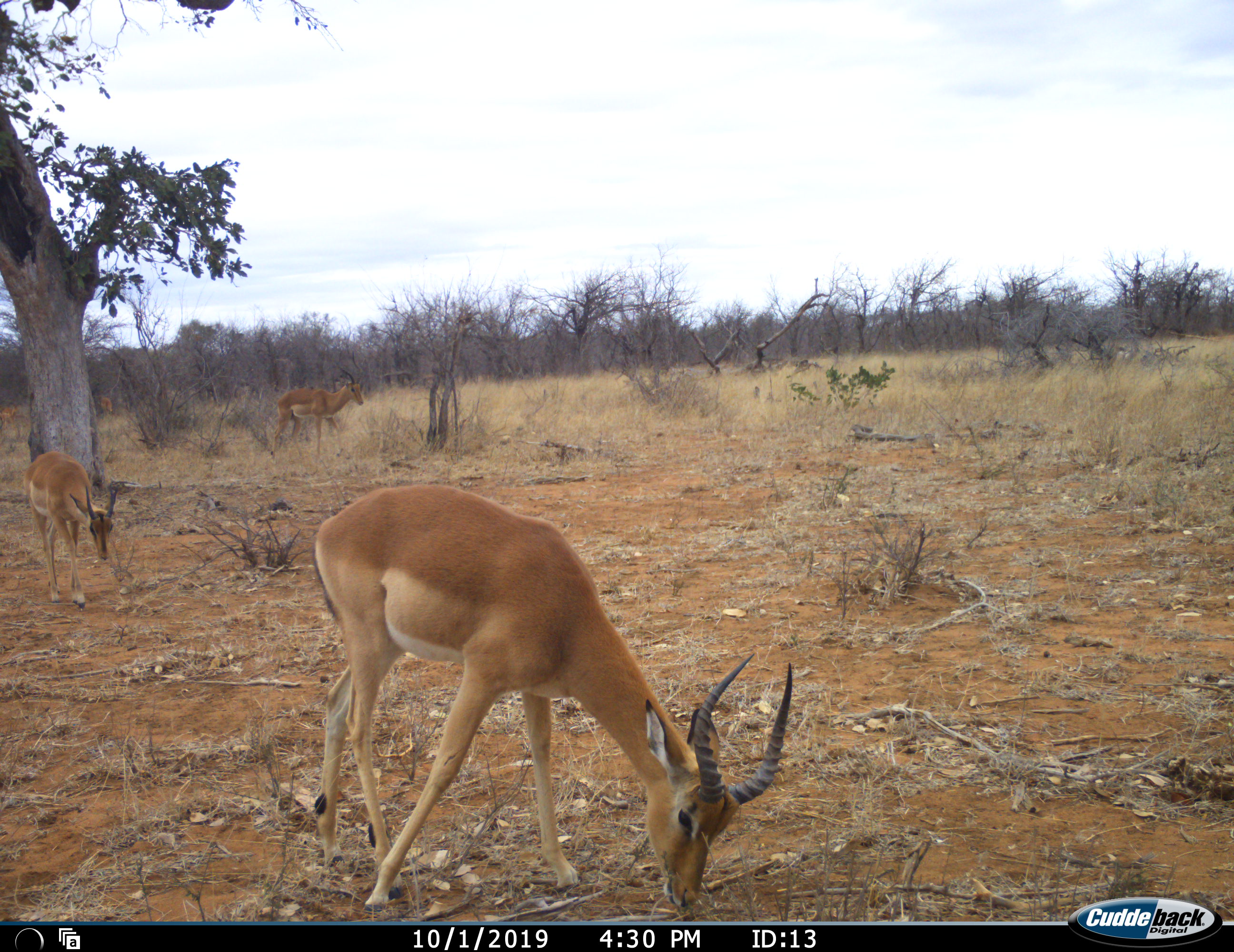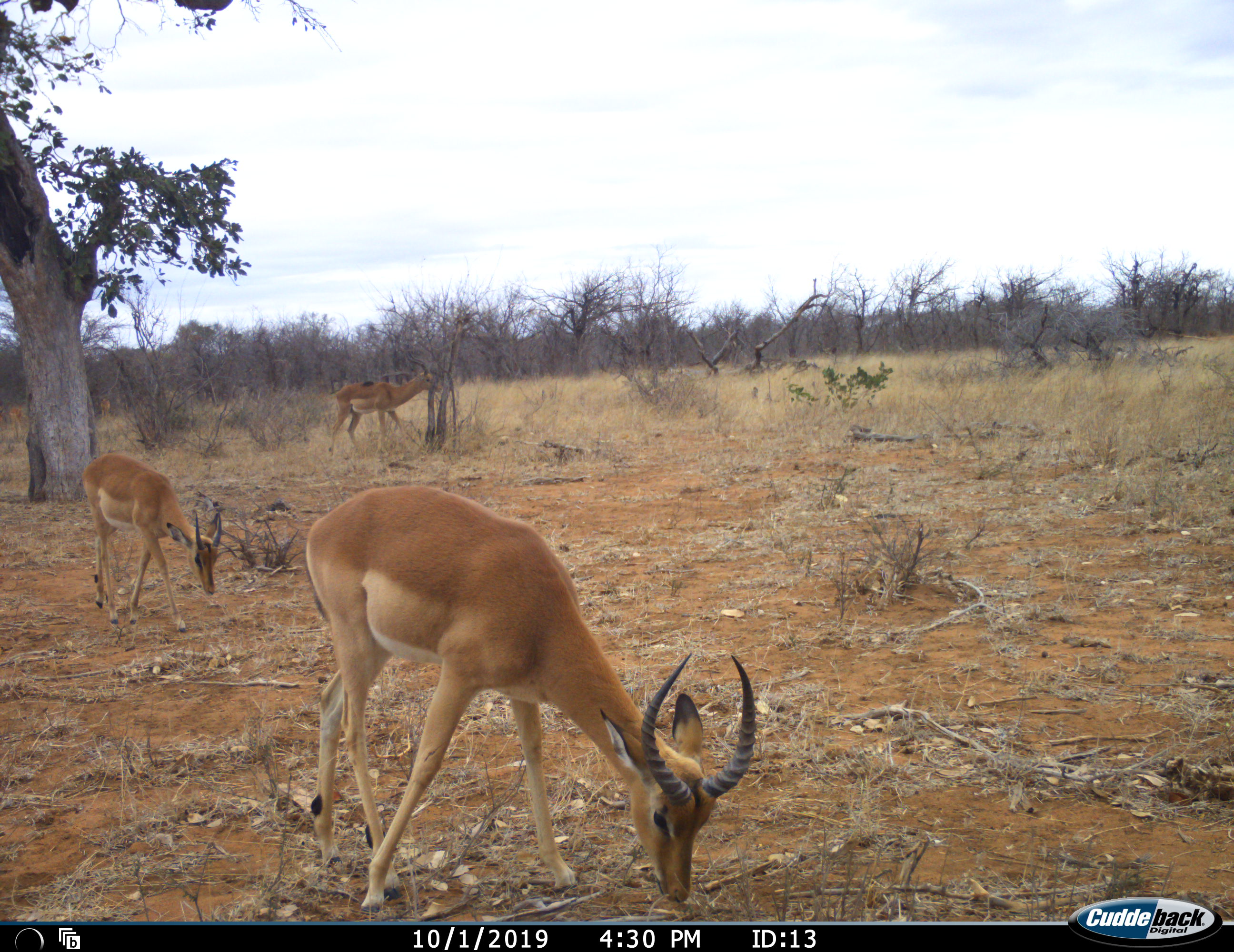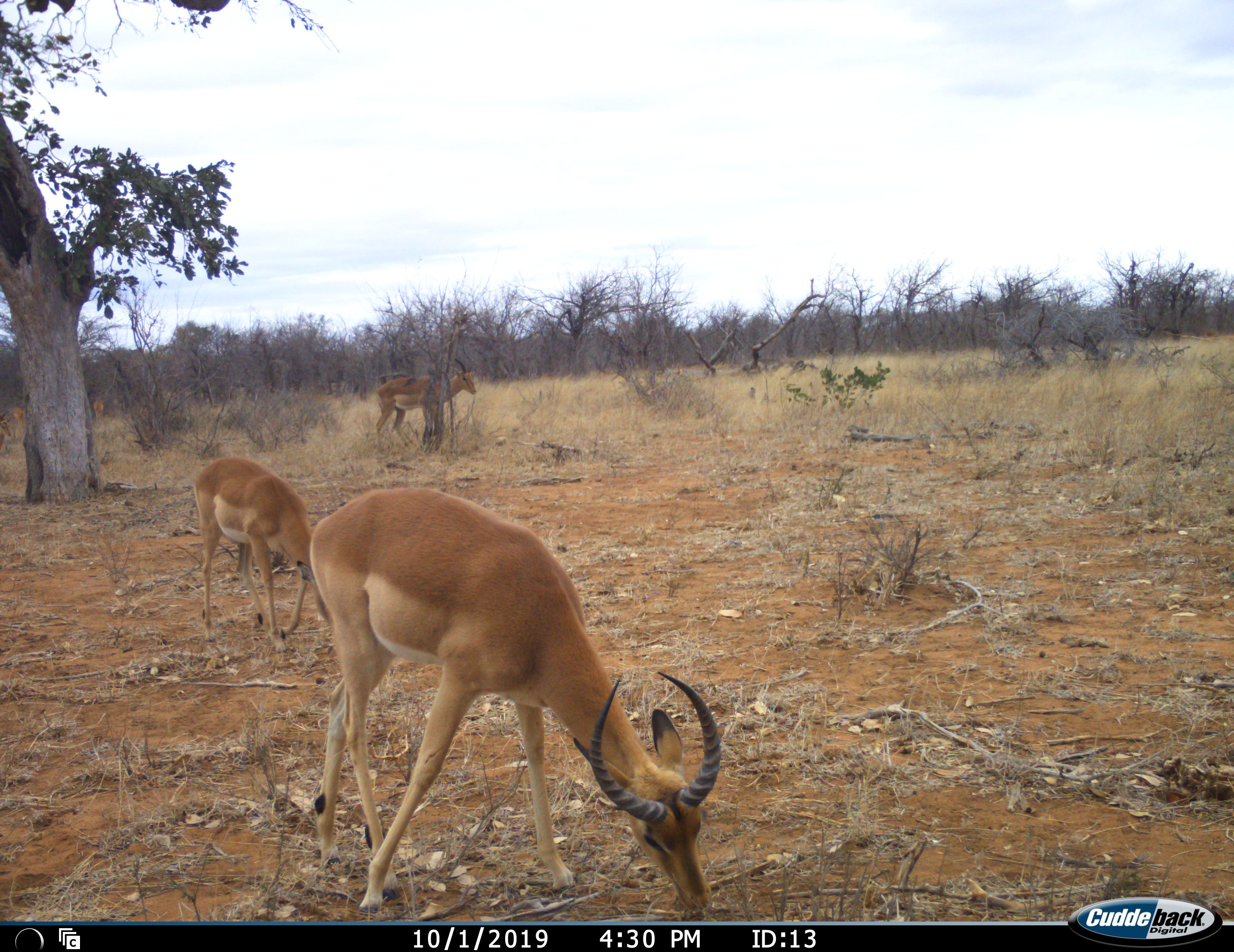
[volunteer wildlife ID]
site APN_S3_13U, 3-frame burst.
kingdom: Animalia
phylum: Chordata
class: Mammalia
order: Artiodactyla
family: Bovidae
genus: Aepyceros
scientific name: Aepyceros melampus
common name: impala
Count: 3.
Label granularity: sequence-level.